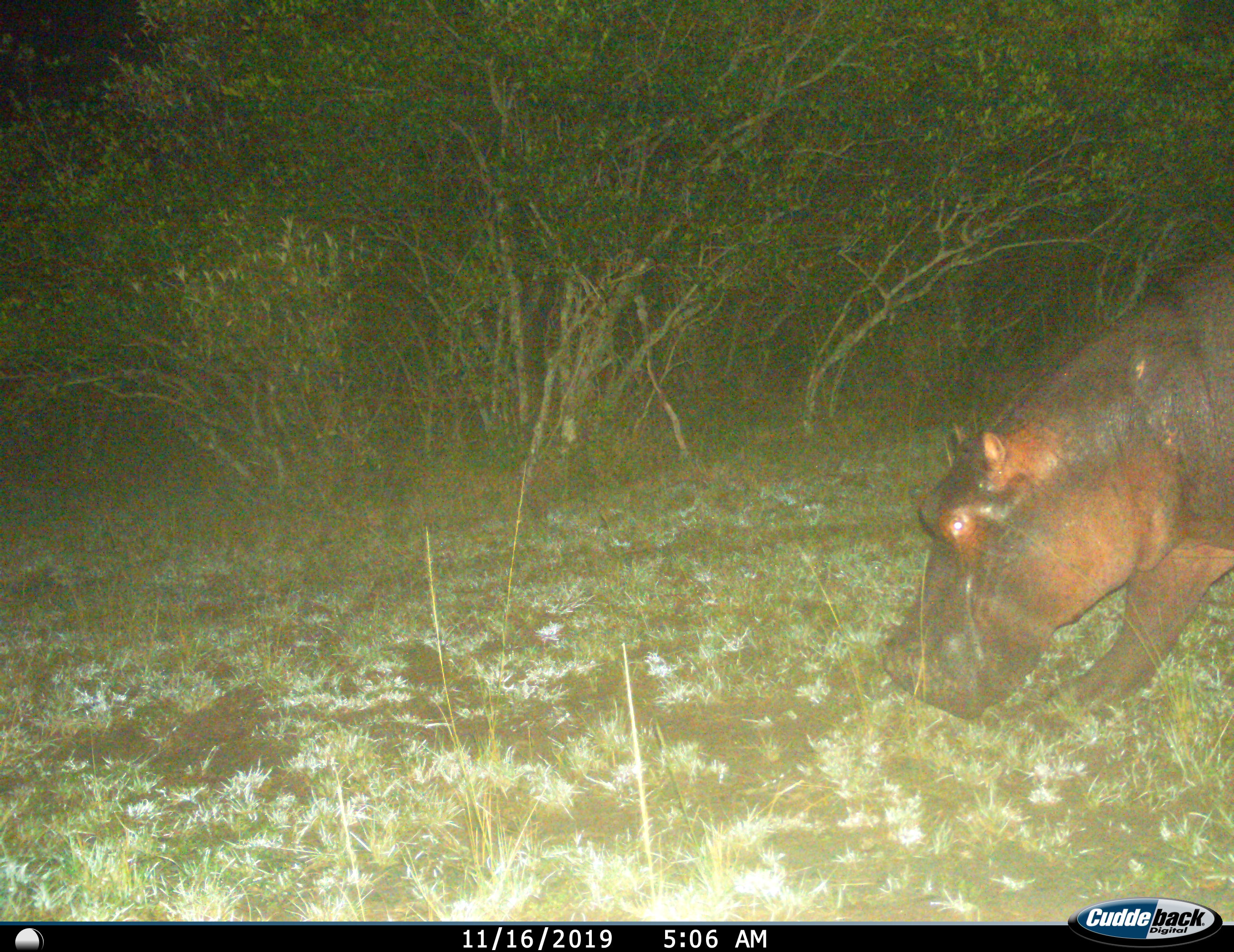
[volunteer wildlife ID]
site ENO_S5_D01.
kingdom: Animalia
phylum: Chordata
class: Mammalia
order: Artiodactyla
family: Hippopotamidae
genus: Hippopotamus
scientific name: Hippopotamus amphibius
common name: hippopotamus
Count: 1.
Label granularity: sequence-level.